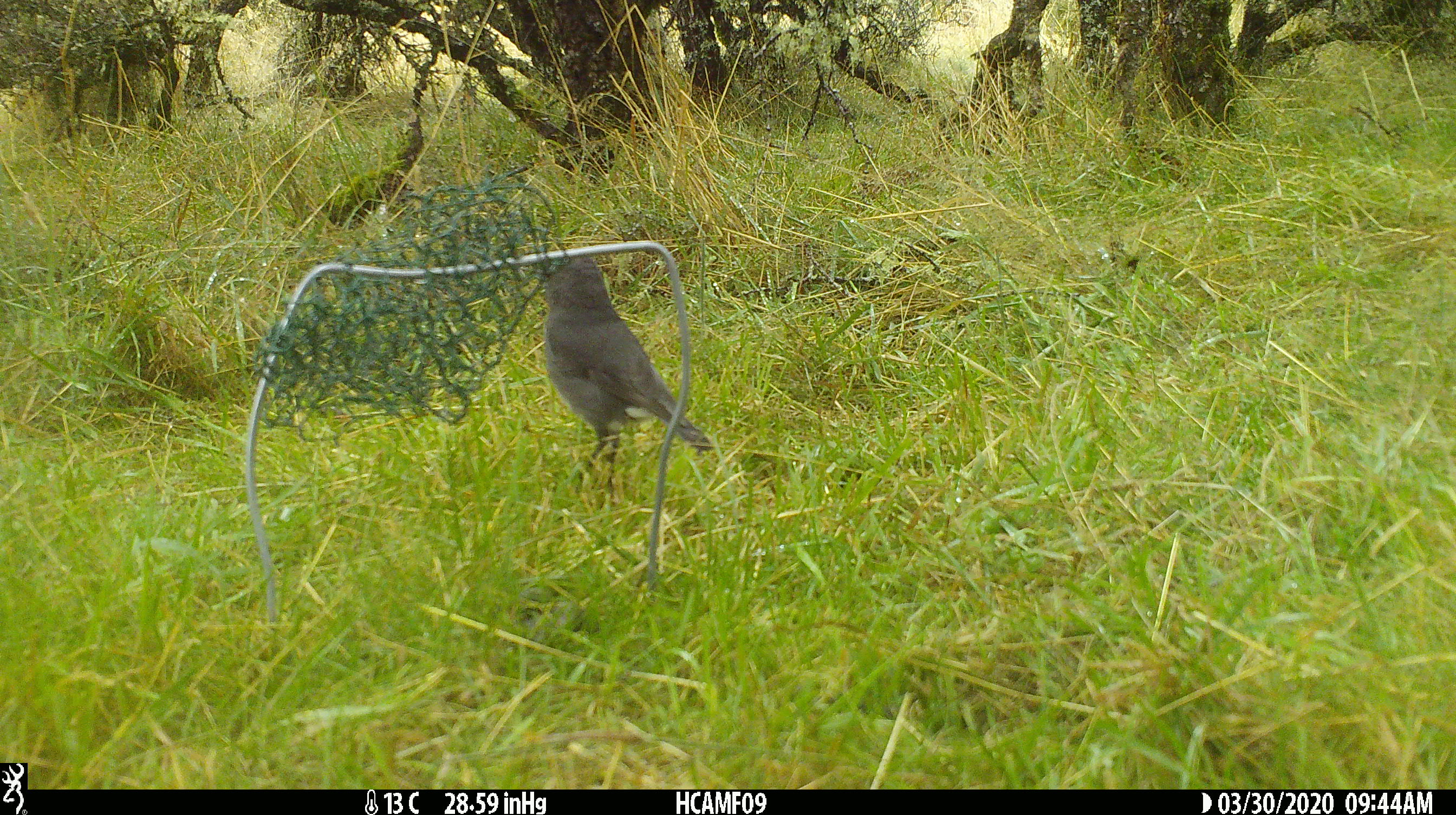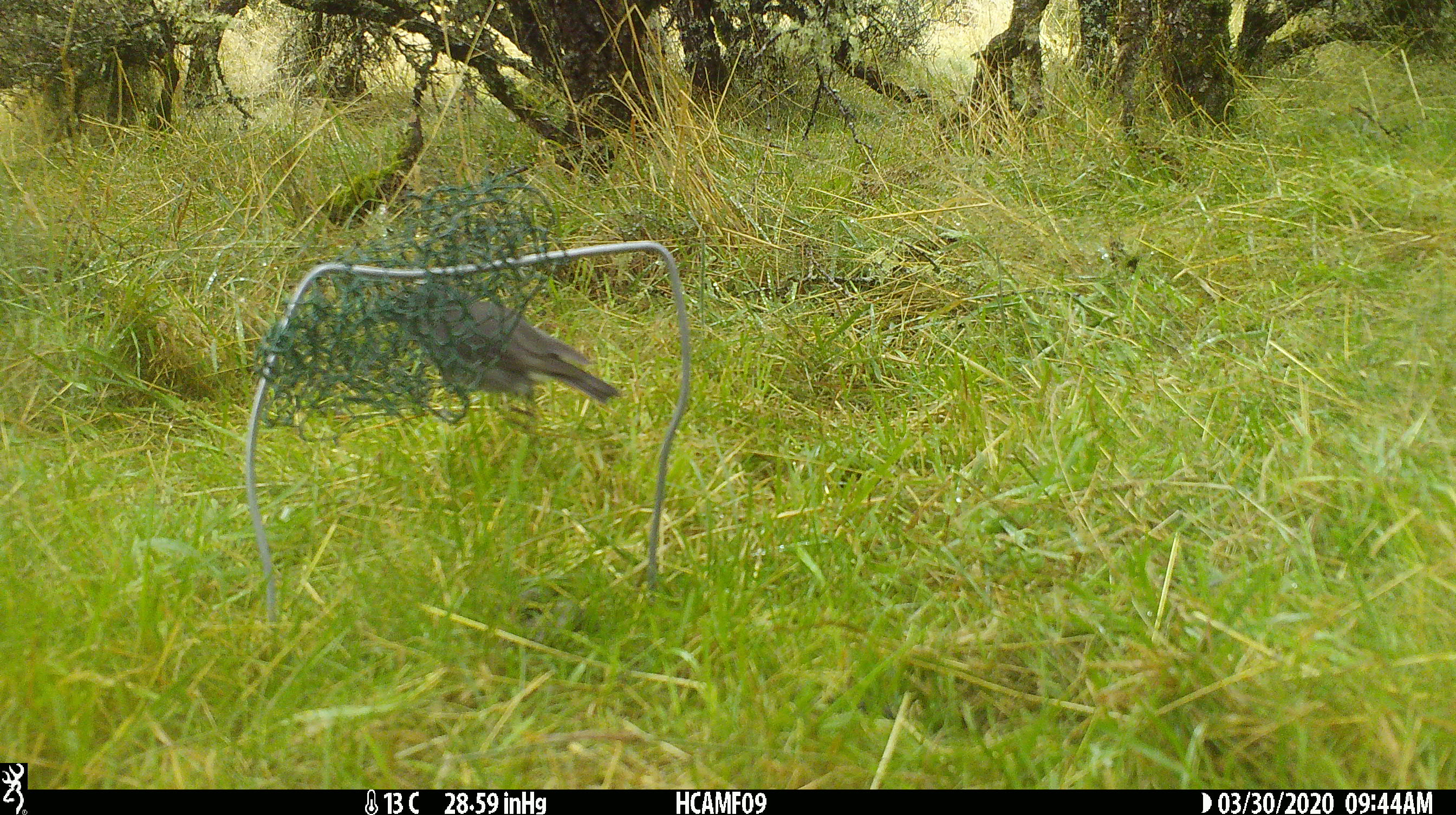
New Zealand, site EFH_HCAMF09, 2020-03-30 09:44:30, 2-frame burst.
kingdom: Animalia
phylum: Chordata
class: Aves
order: Passeriformes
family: Petroicidae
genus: Petroica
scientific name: Petroica australis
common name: new zealand robin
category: robin